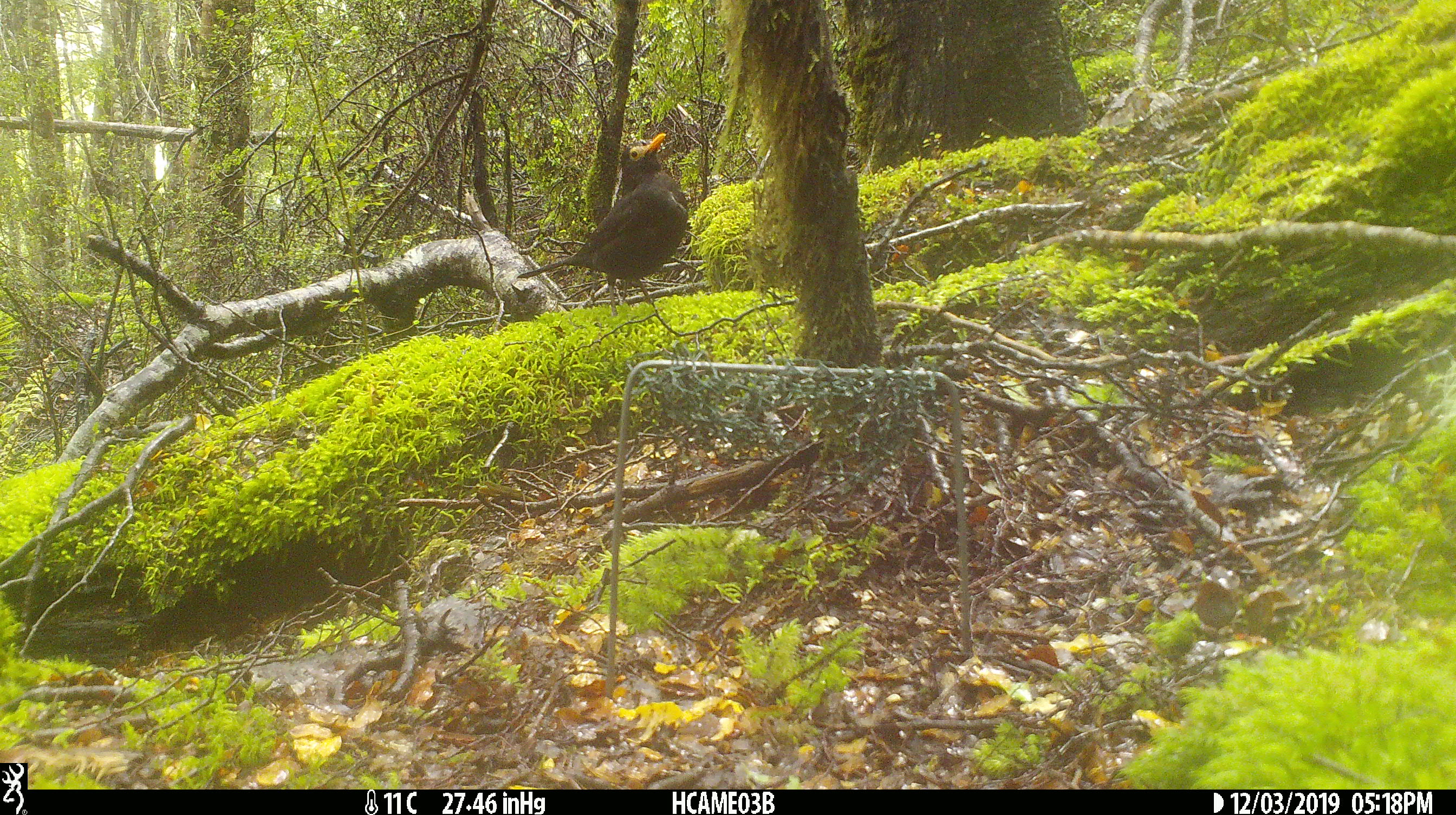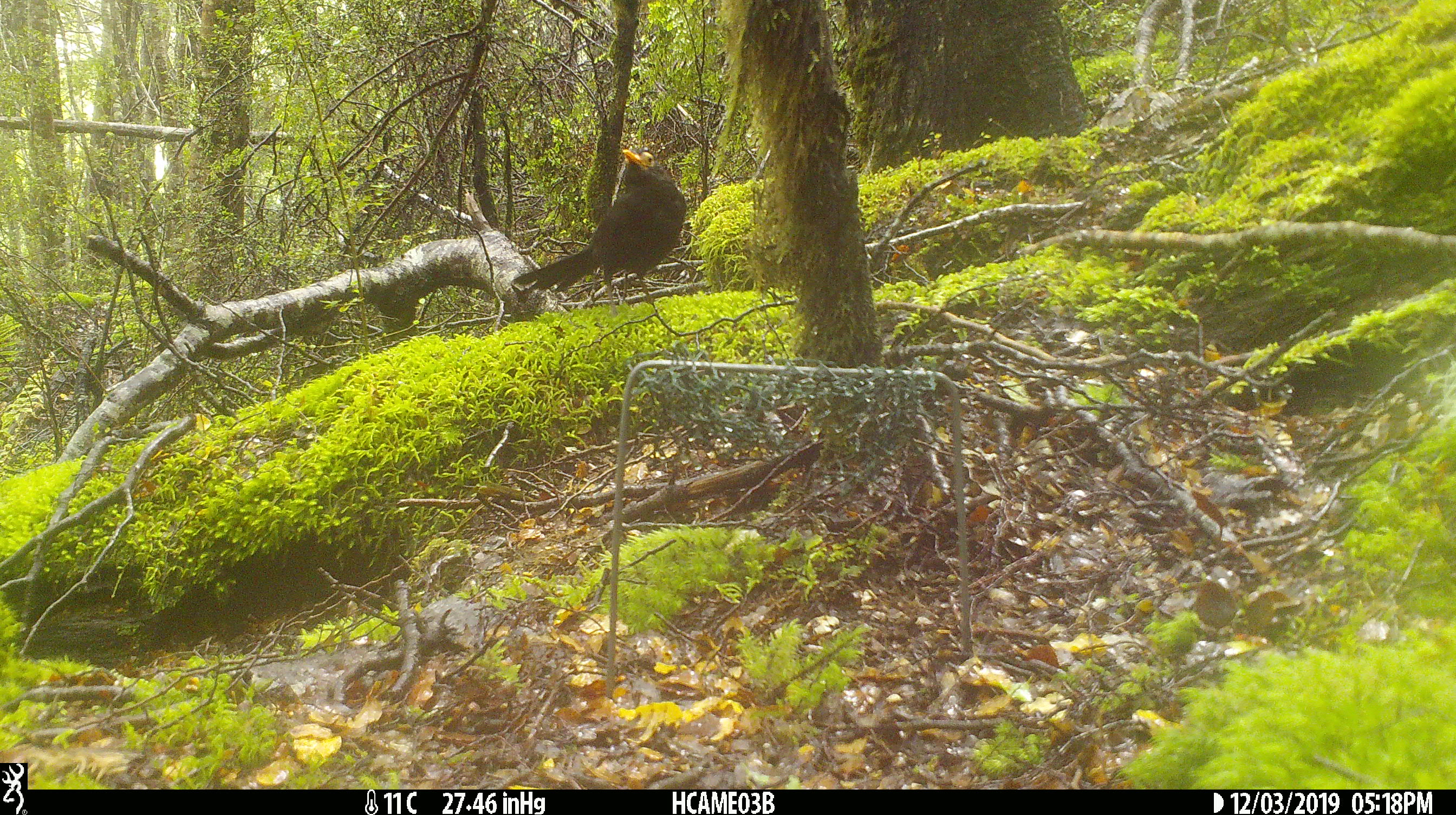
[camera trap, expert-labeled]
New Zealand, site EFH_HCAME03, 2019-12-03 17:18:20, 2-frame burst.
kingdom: Animalia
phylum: Chordata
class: Aves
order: Passeriformes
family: Turdidae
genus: Turdus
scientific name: Turdus merula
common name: eurasian blackbird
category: blackbird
Blackbird (eurasian blackbird) (Turdus merula).